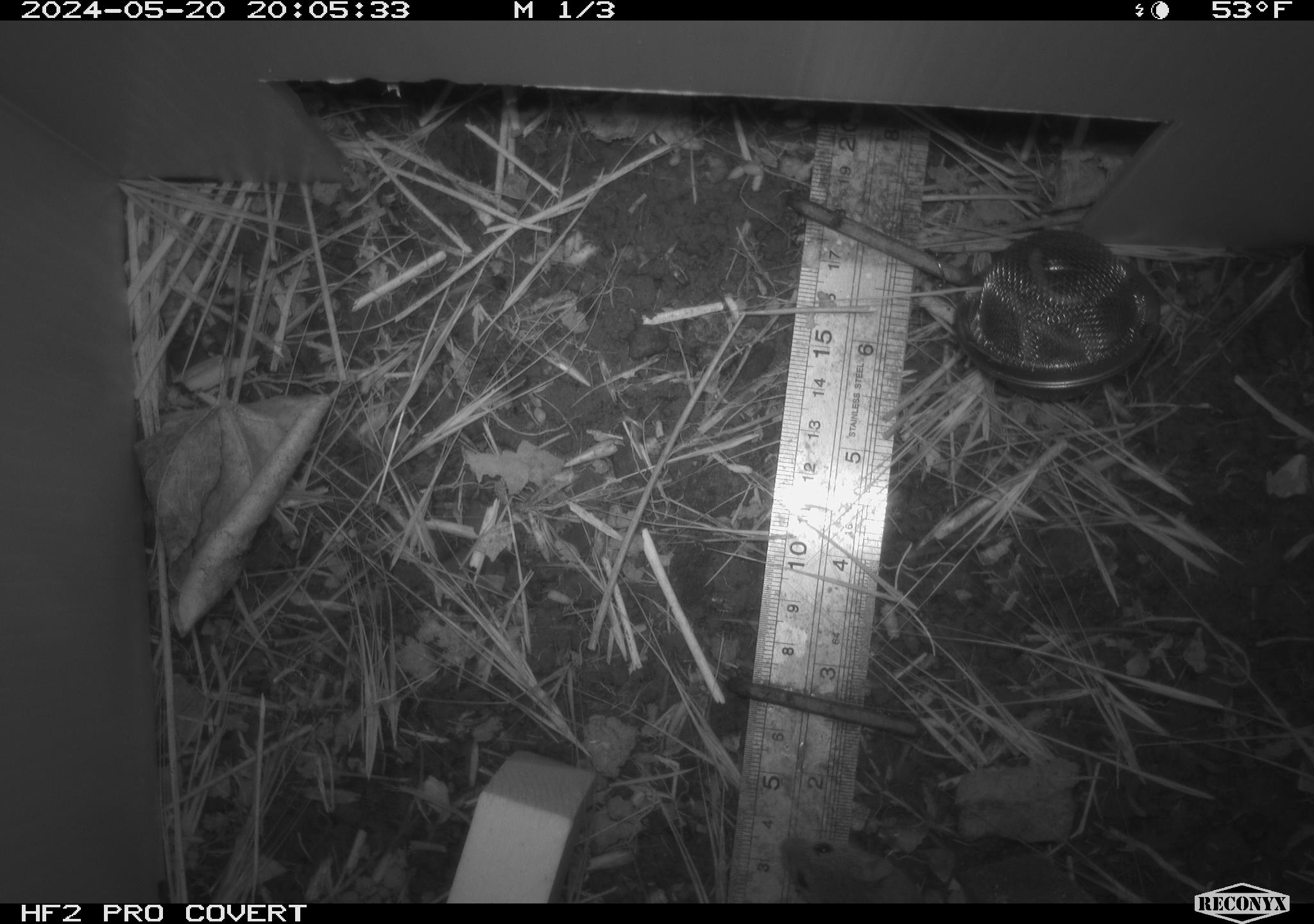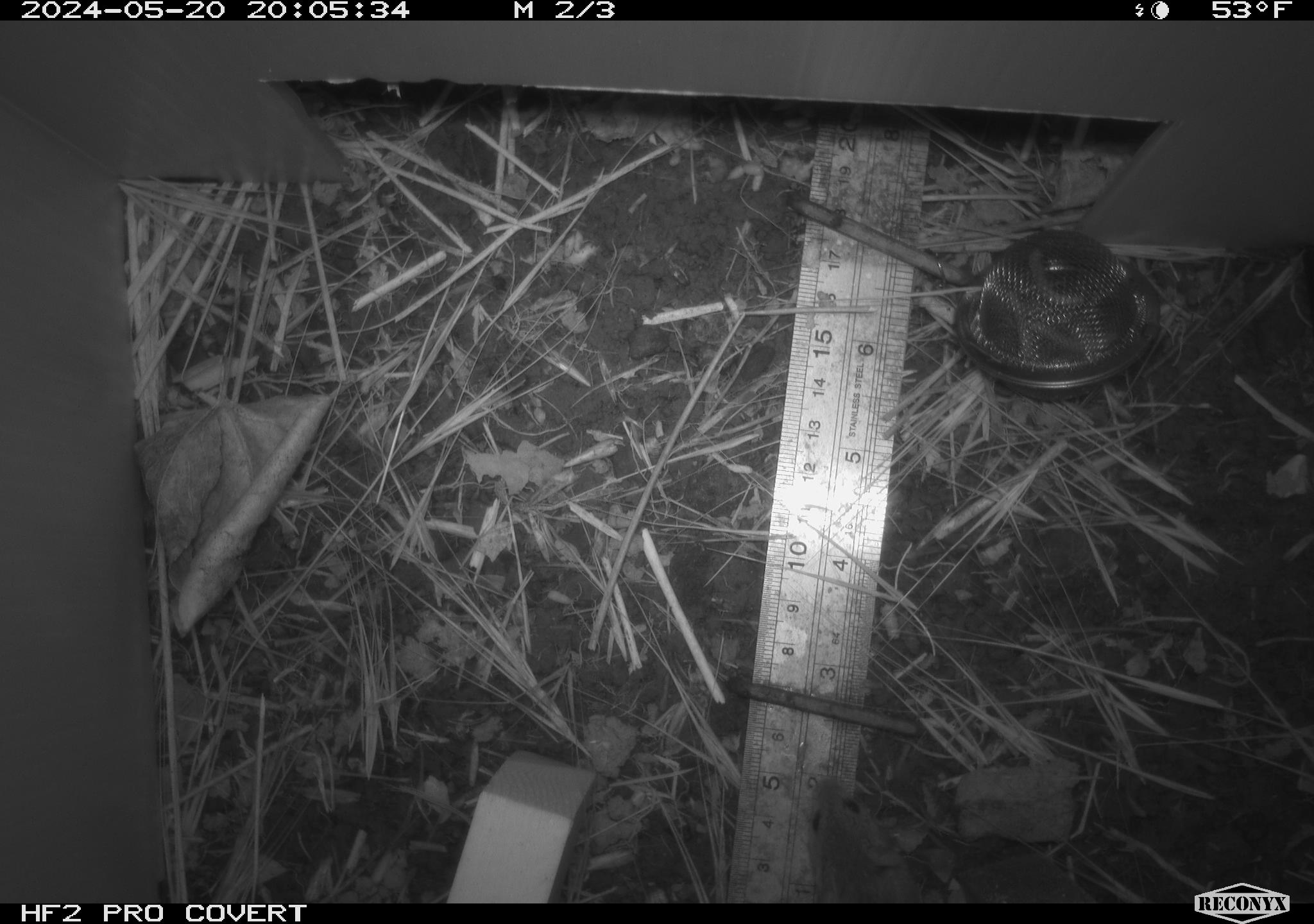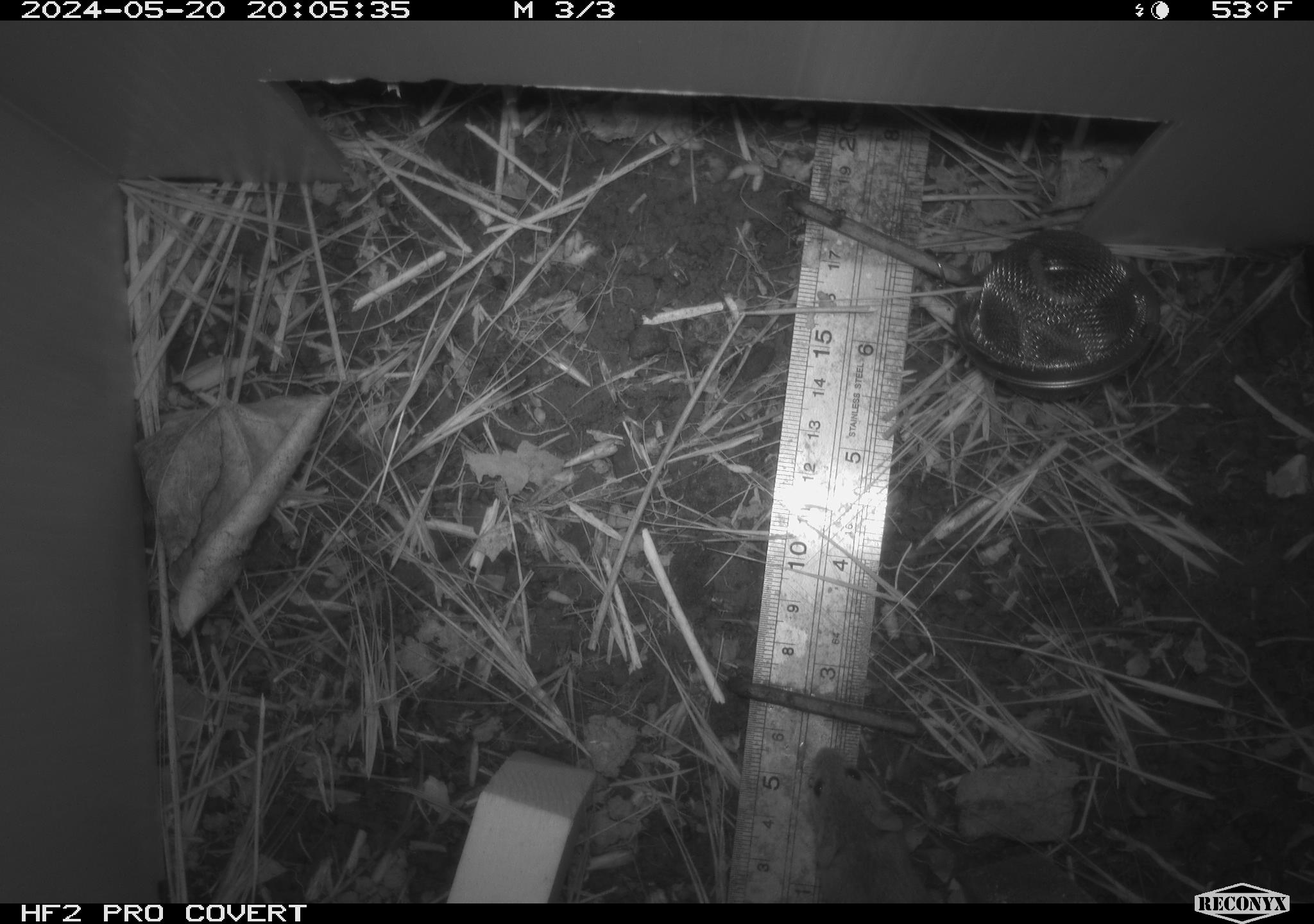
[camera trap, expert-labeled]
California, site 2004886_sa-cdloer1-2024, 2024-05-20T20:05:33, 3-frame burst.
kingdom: Animalia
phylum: Chordata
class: Mammalia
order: Rodentia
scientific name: Rodentia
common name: mouse species